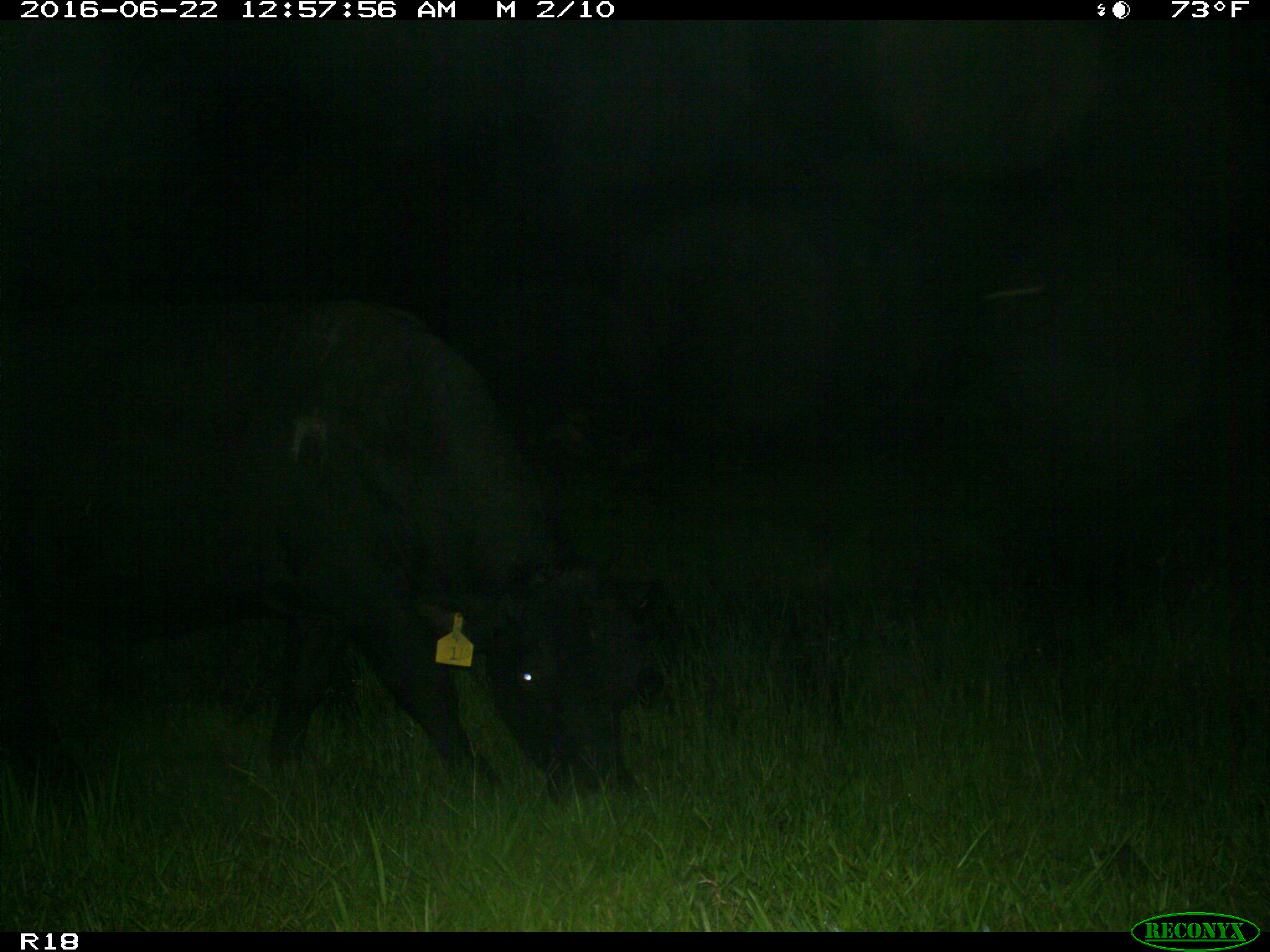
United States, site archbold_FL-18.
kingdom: Animalia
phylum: Chordata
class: Mammalia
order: Artiodactyla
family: Bovidae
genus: Bos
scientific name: Bos taurus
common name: domestic cow